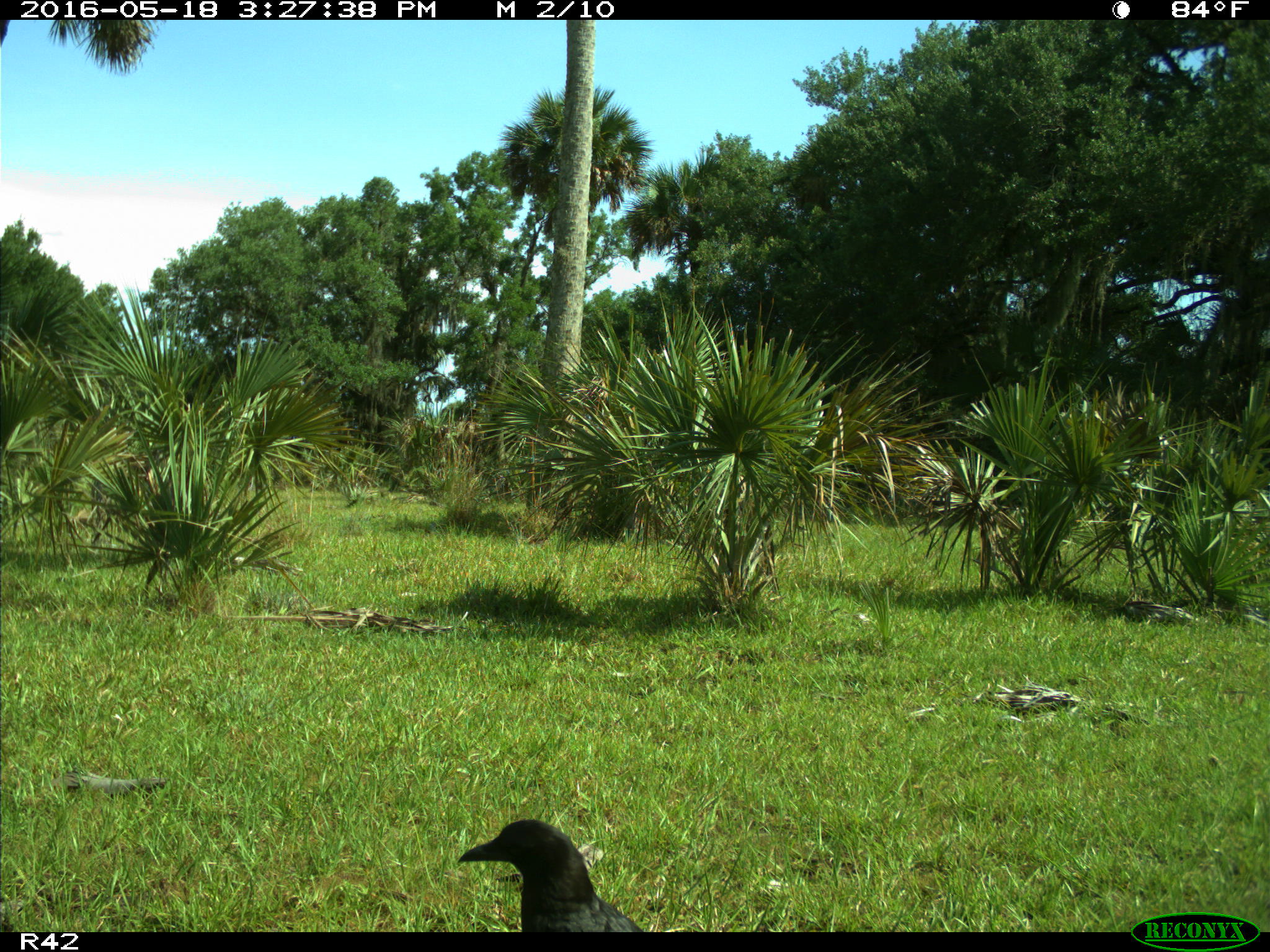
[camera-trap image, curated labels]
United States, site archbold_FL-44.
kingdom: Animalia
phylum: Chordata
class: Aves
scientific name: Aves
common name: birds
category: unidentified bird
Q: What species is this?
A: Unidentified bird (birds) (Aves).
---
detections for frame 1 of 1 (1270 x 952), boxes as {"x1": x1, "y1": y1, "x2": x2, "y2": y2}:
animal: {"x1": 458, "y1": 818, "x2": 654, "y2": 932}